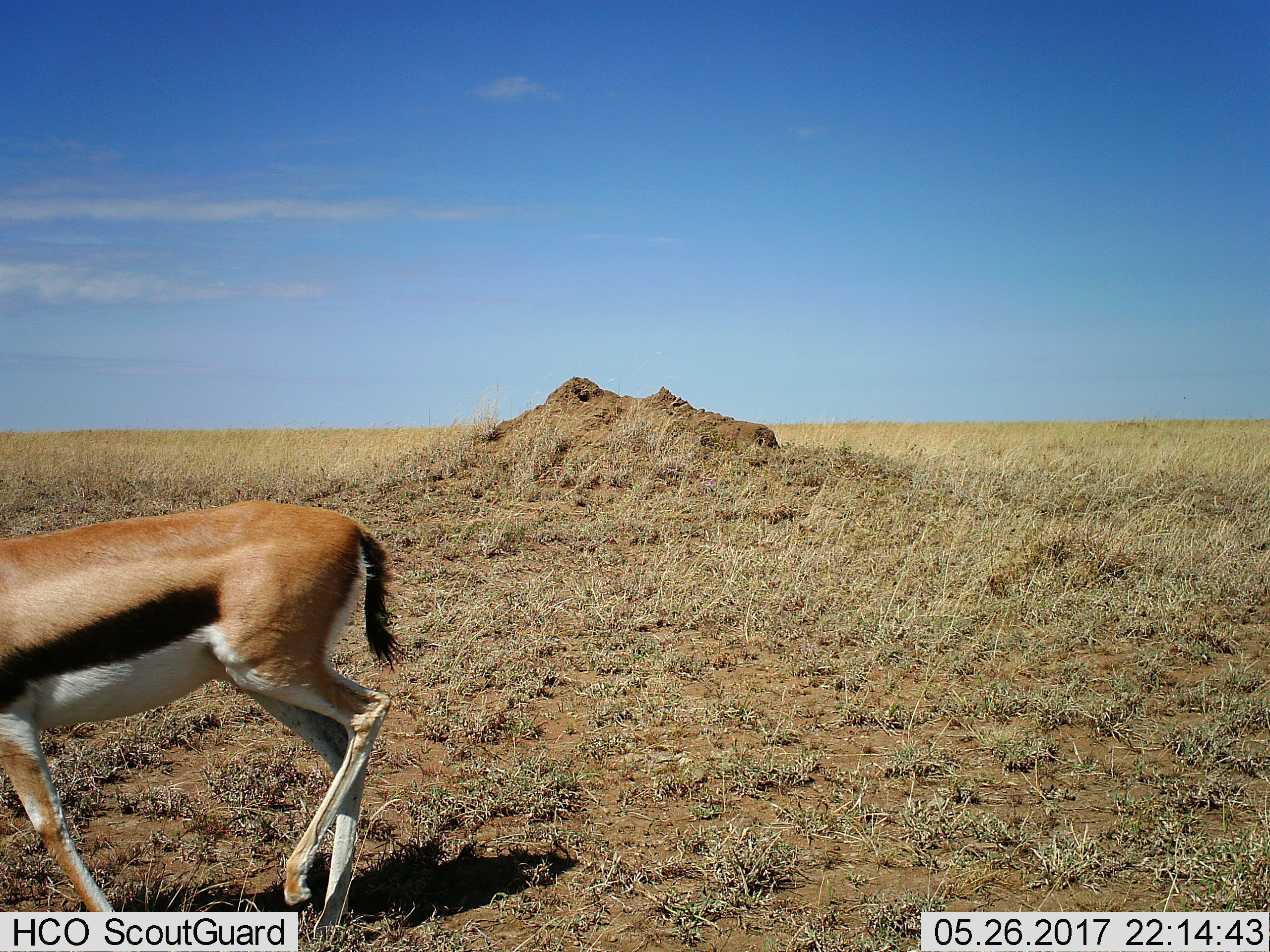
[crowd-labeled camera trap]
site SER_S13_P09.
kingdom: Animalia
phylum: Chordata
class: Mammalia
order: Artiodactyla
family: Bovidae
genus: Eudorcas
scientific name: Eudorcas thomsonii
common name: thomson's gazelle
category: gazellethomsons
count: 1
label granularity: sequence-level